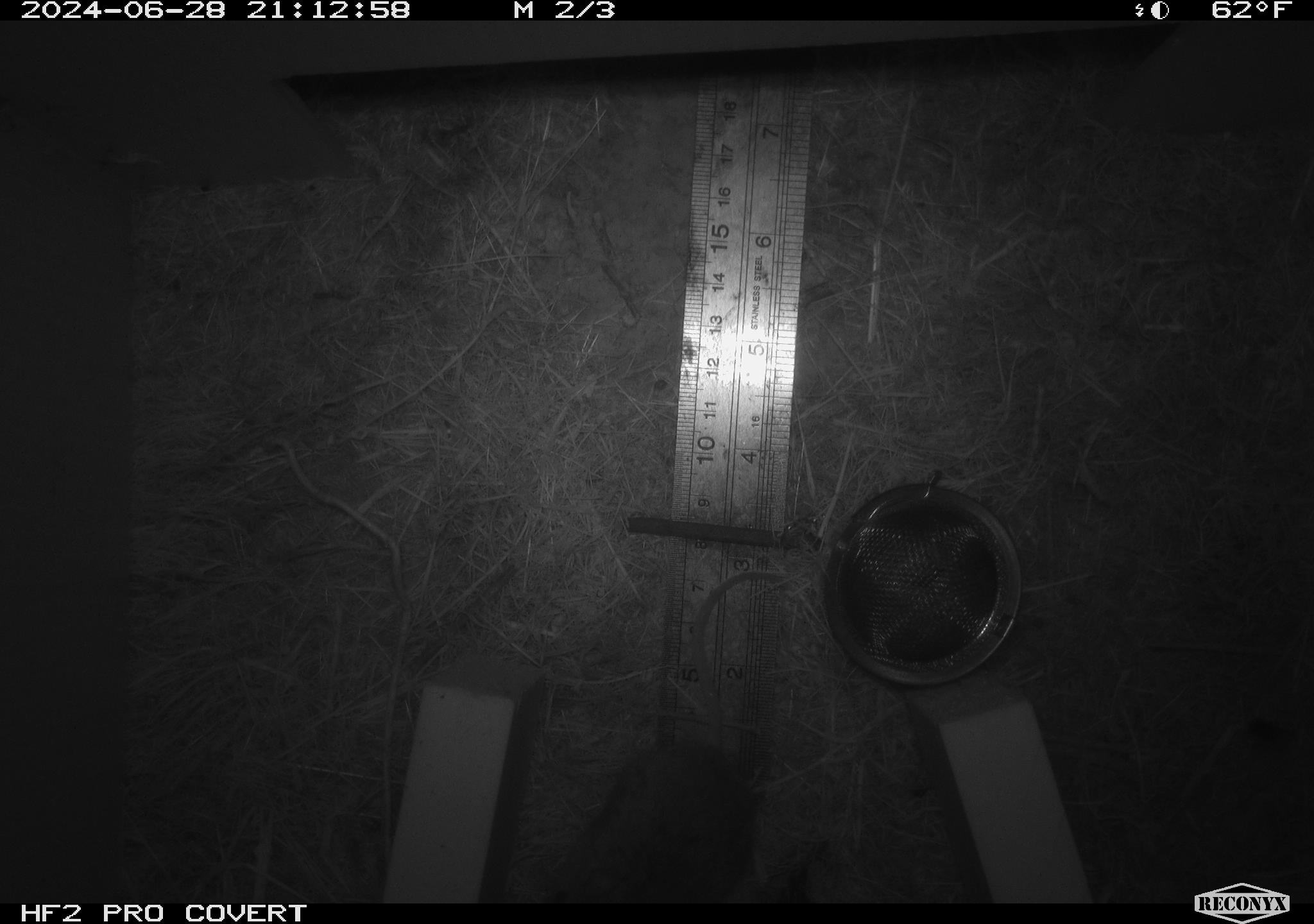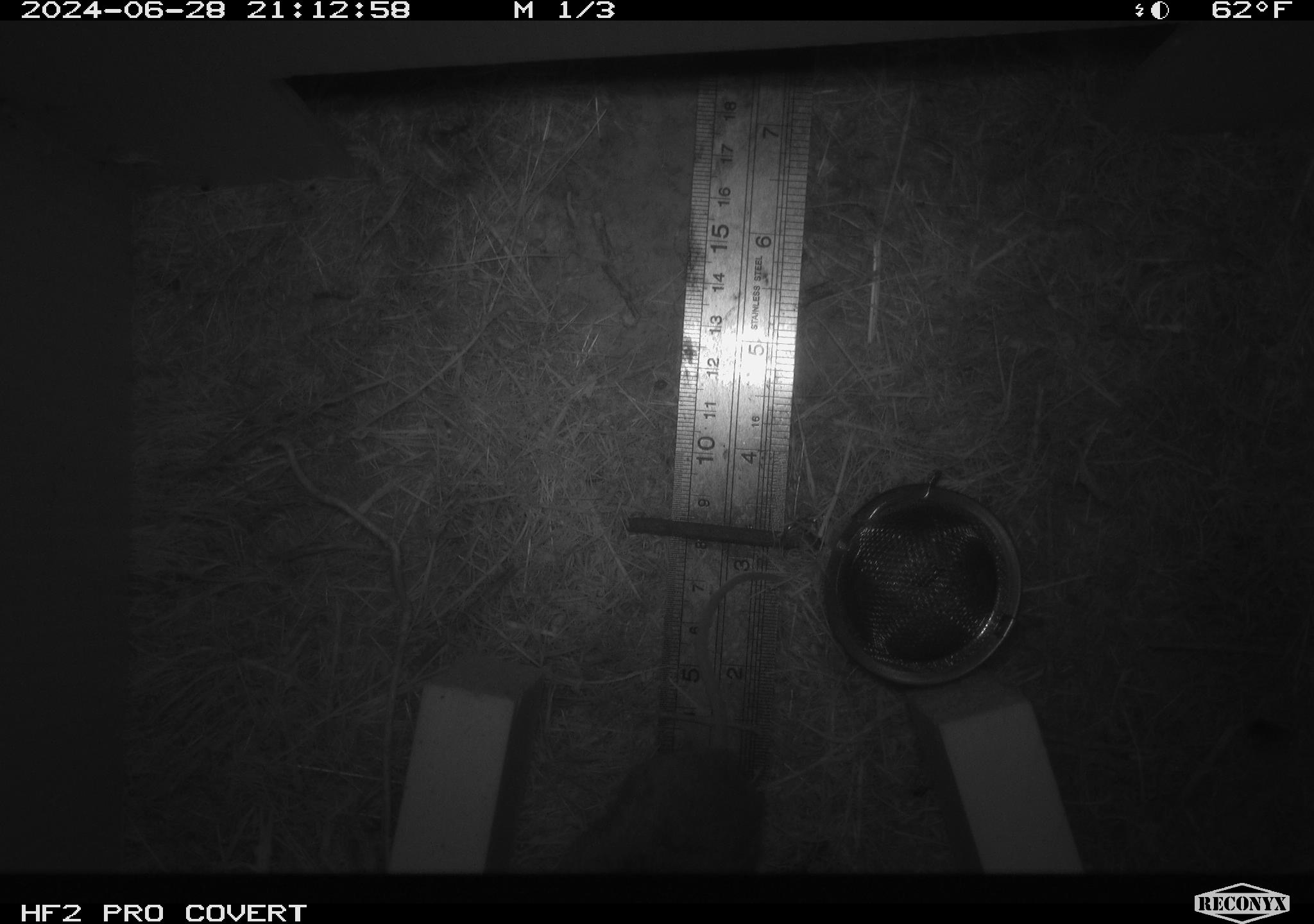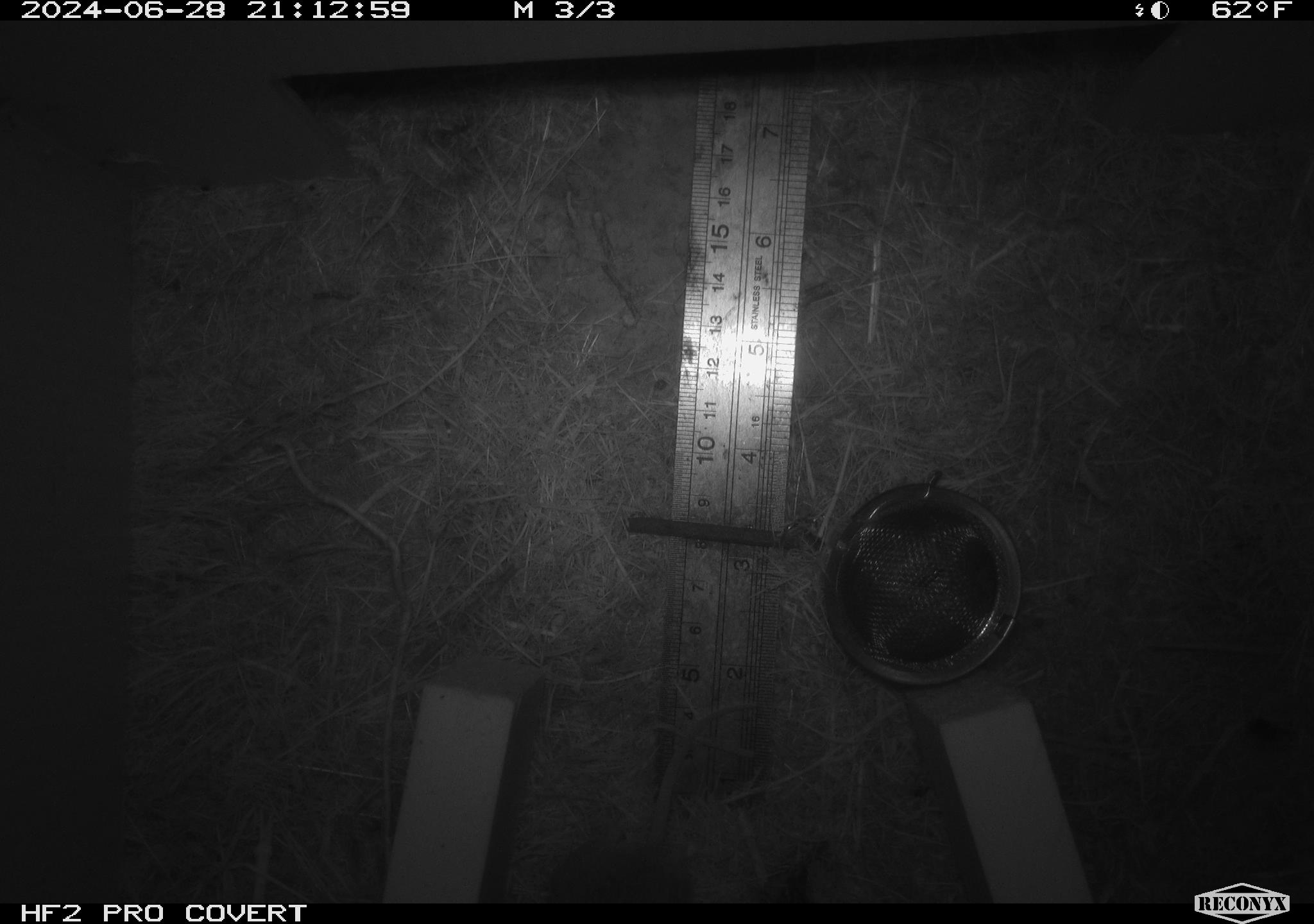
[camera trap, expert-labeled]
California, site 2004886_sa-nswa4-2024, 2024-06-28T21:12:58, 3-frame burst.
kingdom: Animalia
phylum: Chordata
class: Mammalia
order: Rodentia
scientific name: Rodentia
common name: rodent